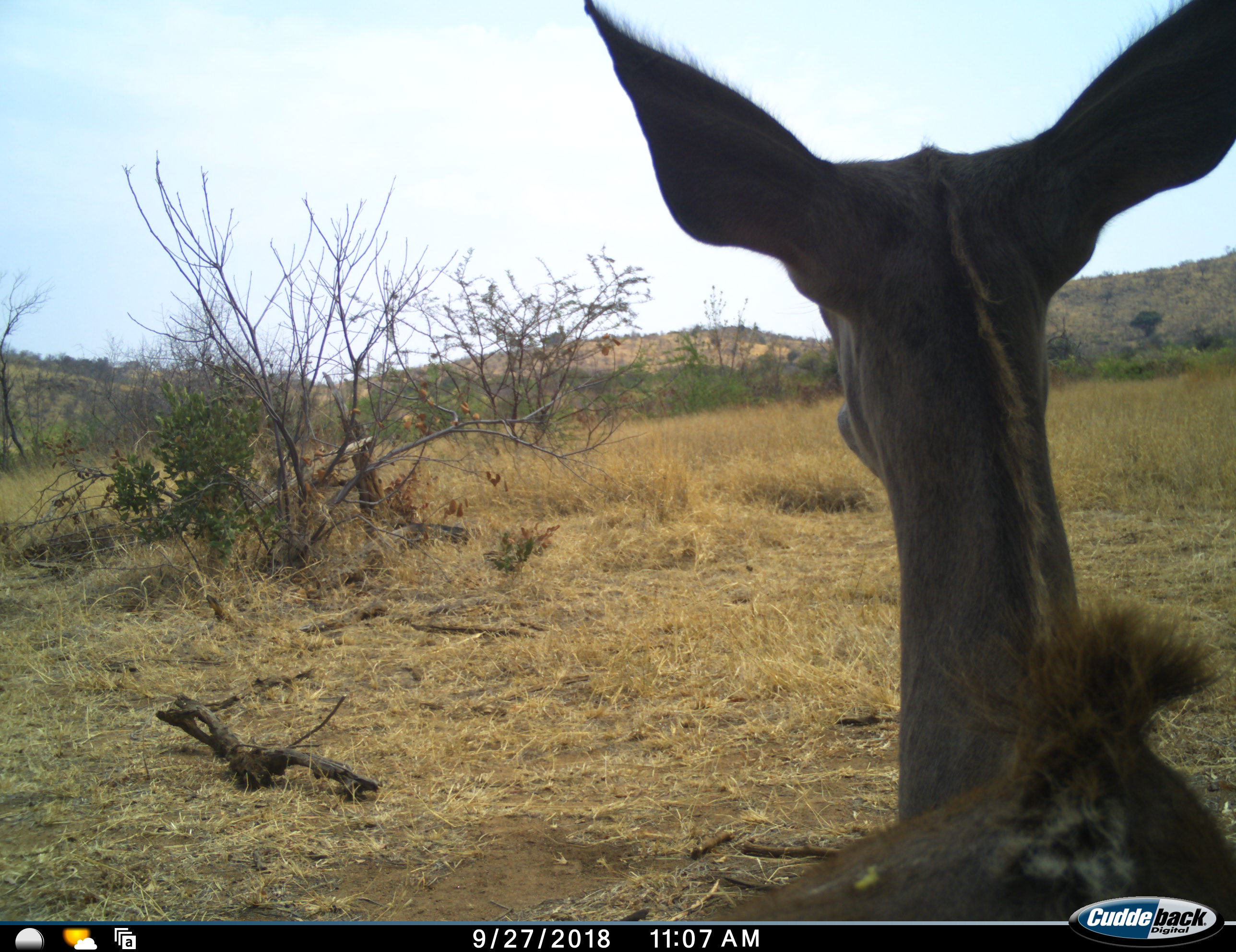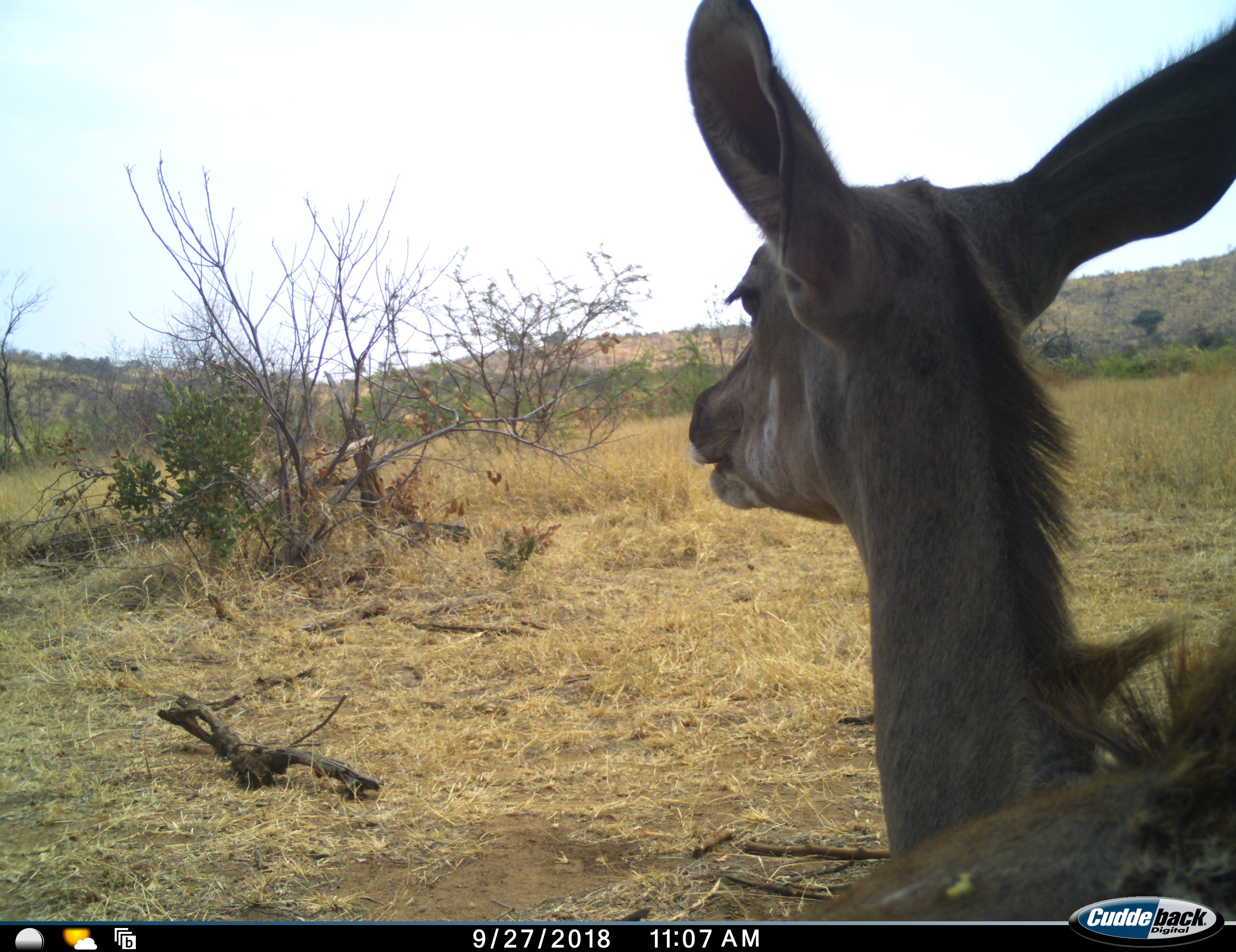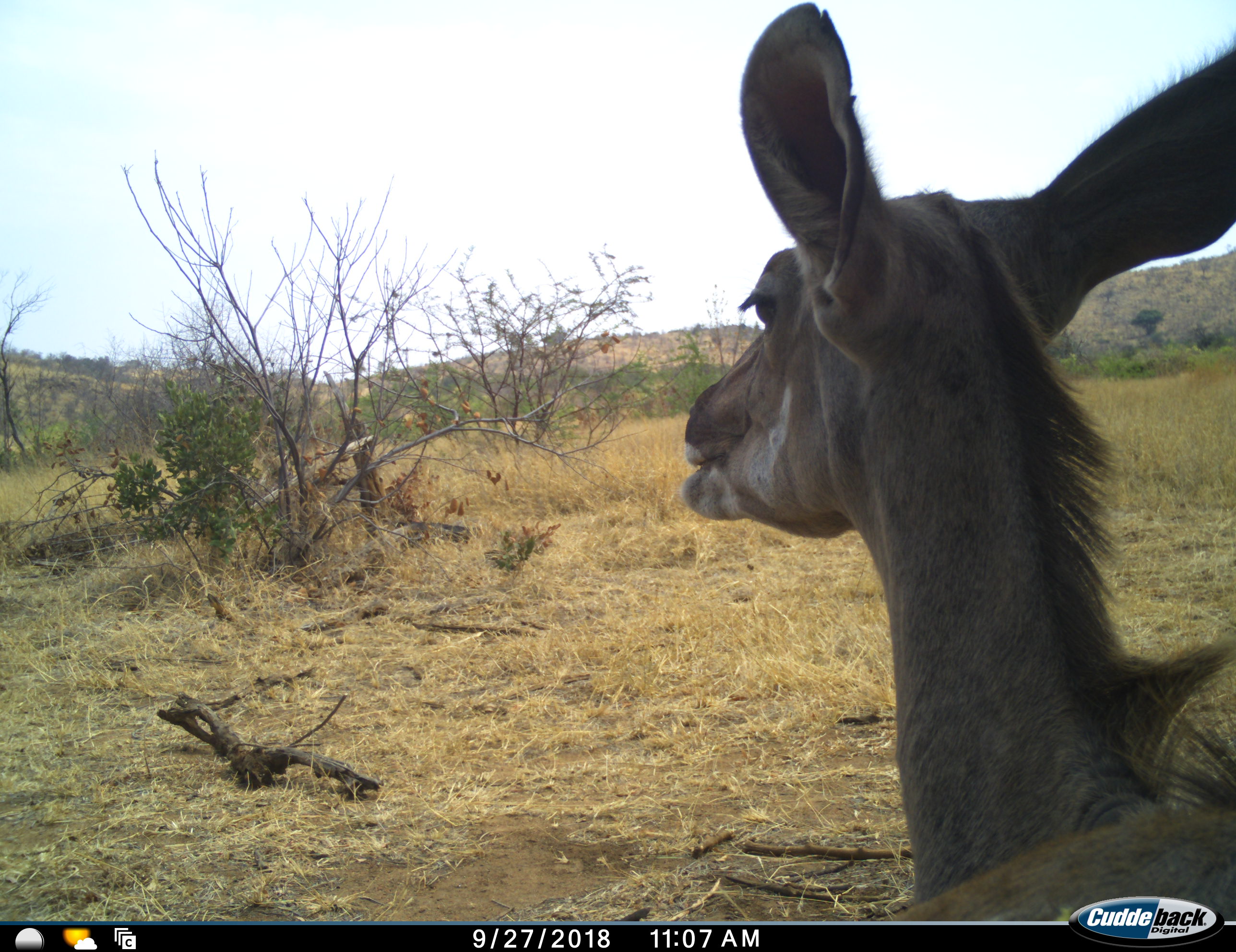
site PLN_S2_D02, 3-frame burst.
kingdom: Animalia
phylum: Chordata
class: Mammalia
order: Artiodactyla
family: Bovidae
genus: Tragelaphus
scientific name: Tragelaphus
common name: kudu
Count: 1.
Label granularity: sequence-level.